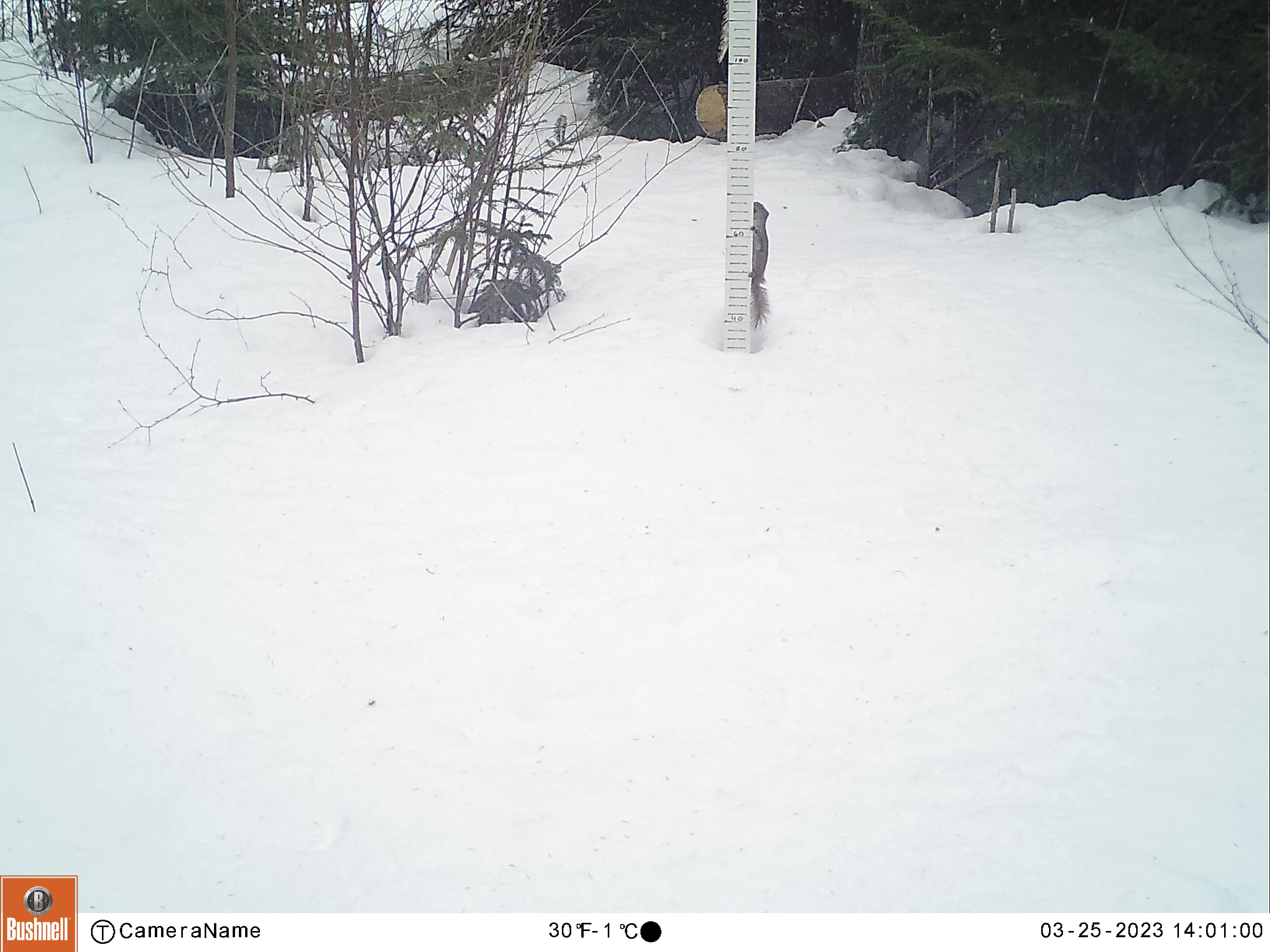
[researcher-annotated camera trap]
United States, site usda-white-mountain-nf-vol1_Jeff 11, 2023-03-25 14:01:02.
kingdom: Animalia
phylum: Chordata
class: Mammalia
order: Rodentia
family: Sciuridae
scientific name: Sciuridae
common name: squirrel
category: squirrel sp.